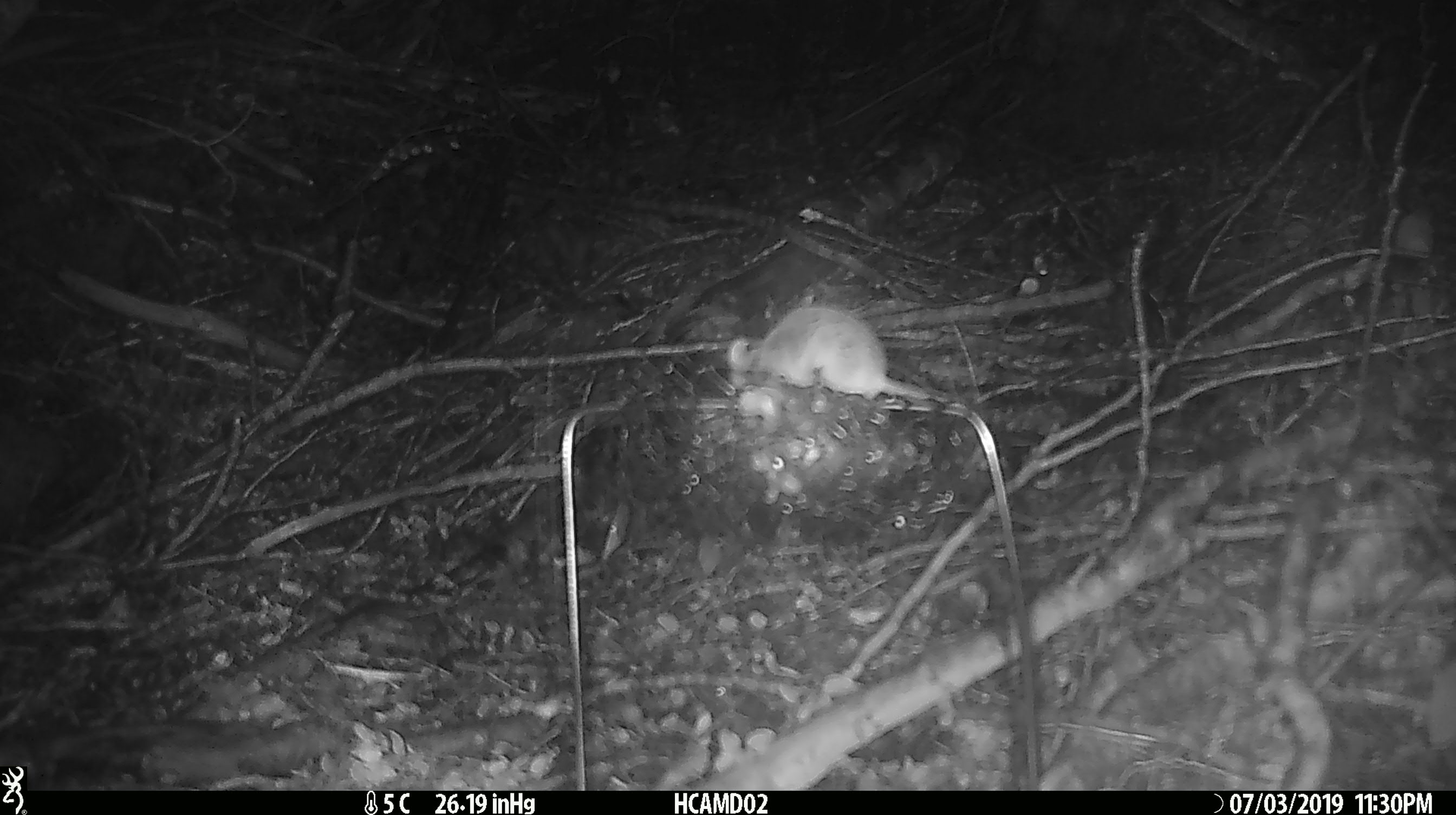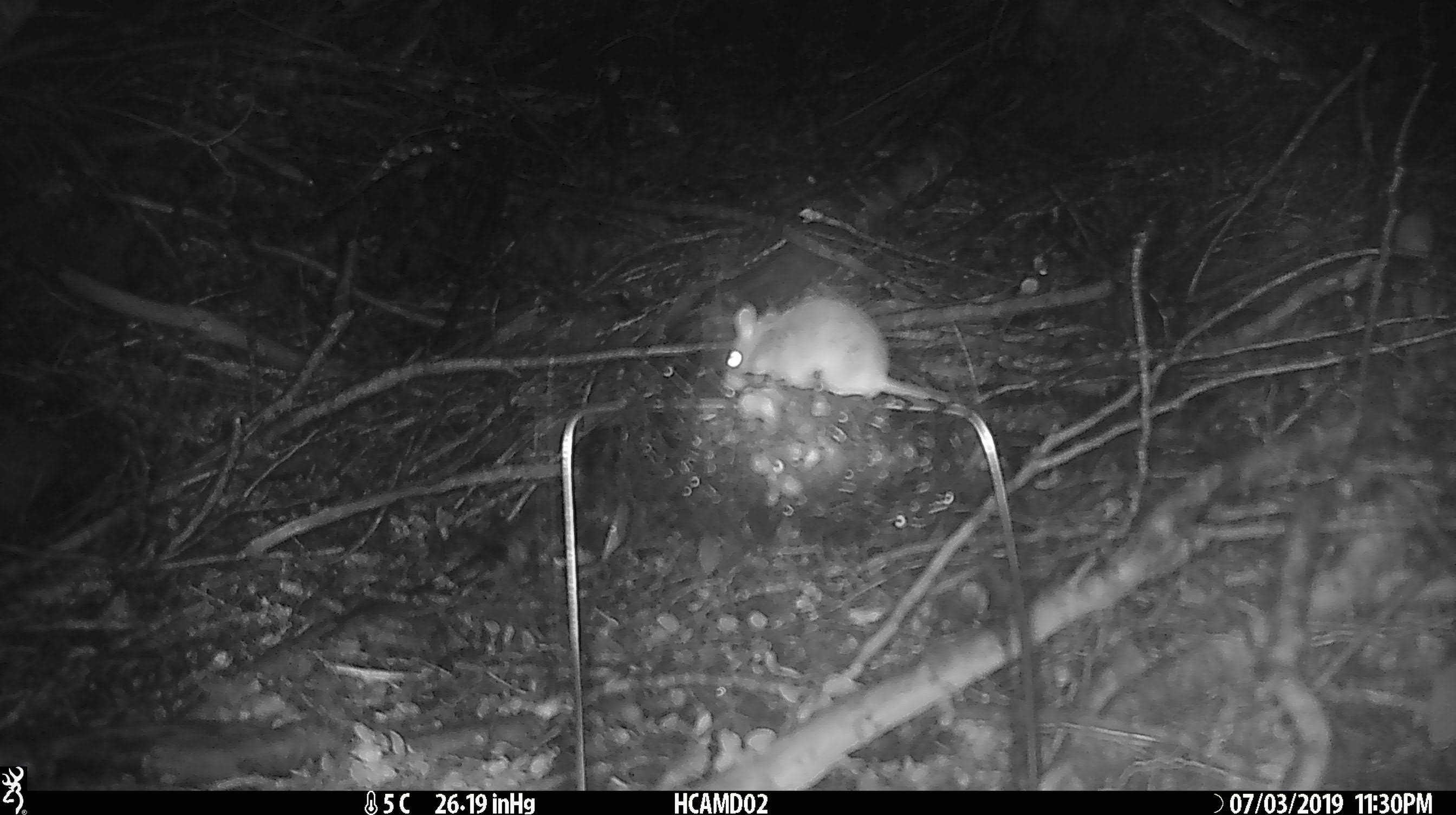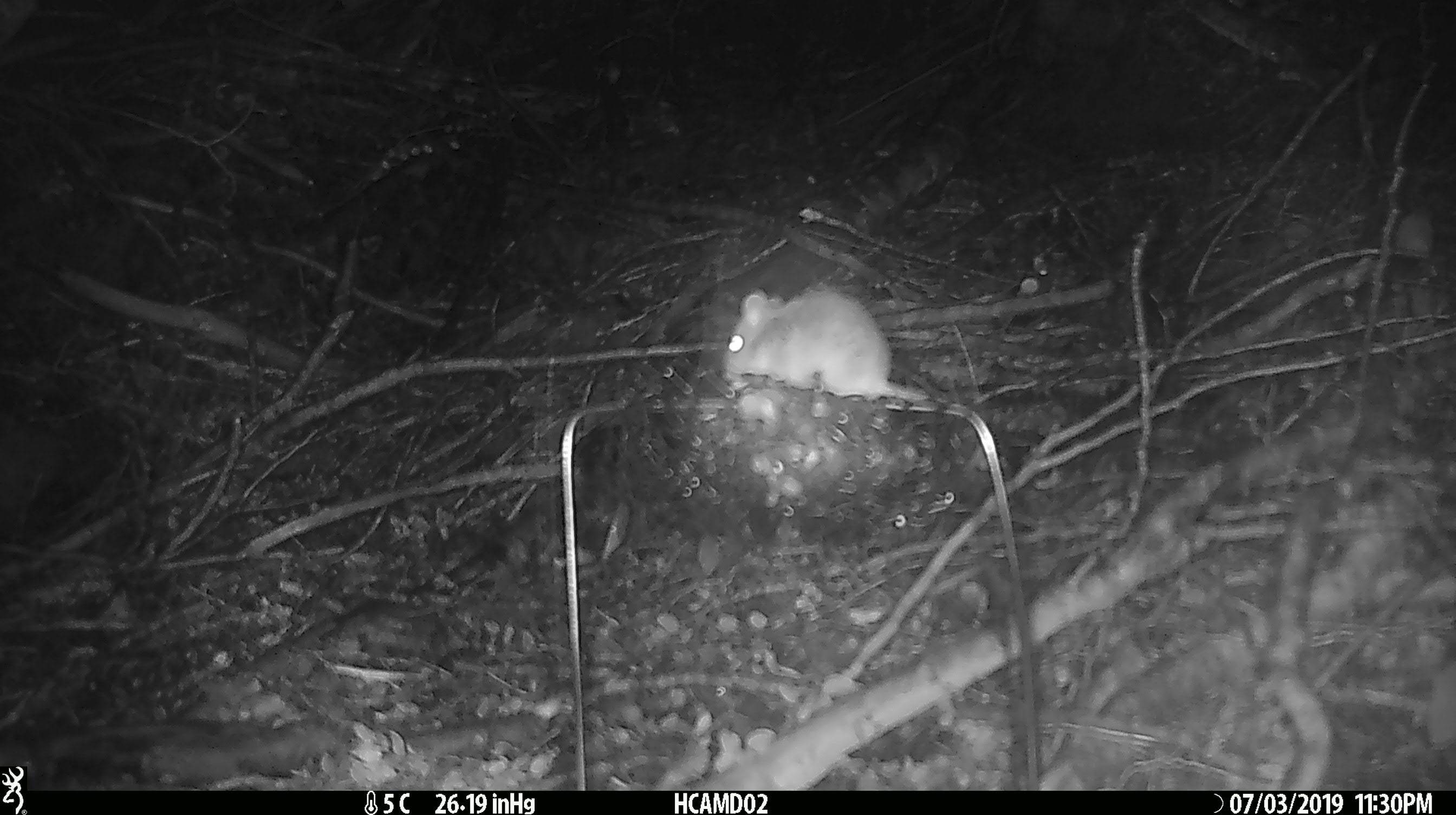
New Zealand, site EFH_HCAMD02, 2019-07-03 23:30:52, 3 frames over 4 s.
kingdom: Animalia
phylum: Chordata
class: Mammalia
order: Rodentia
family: Muridae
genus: Mus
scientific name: Mus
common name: mouse